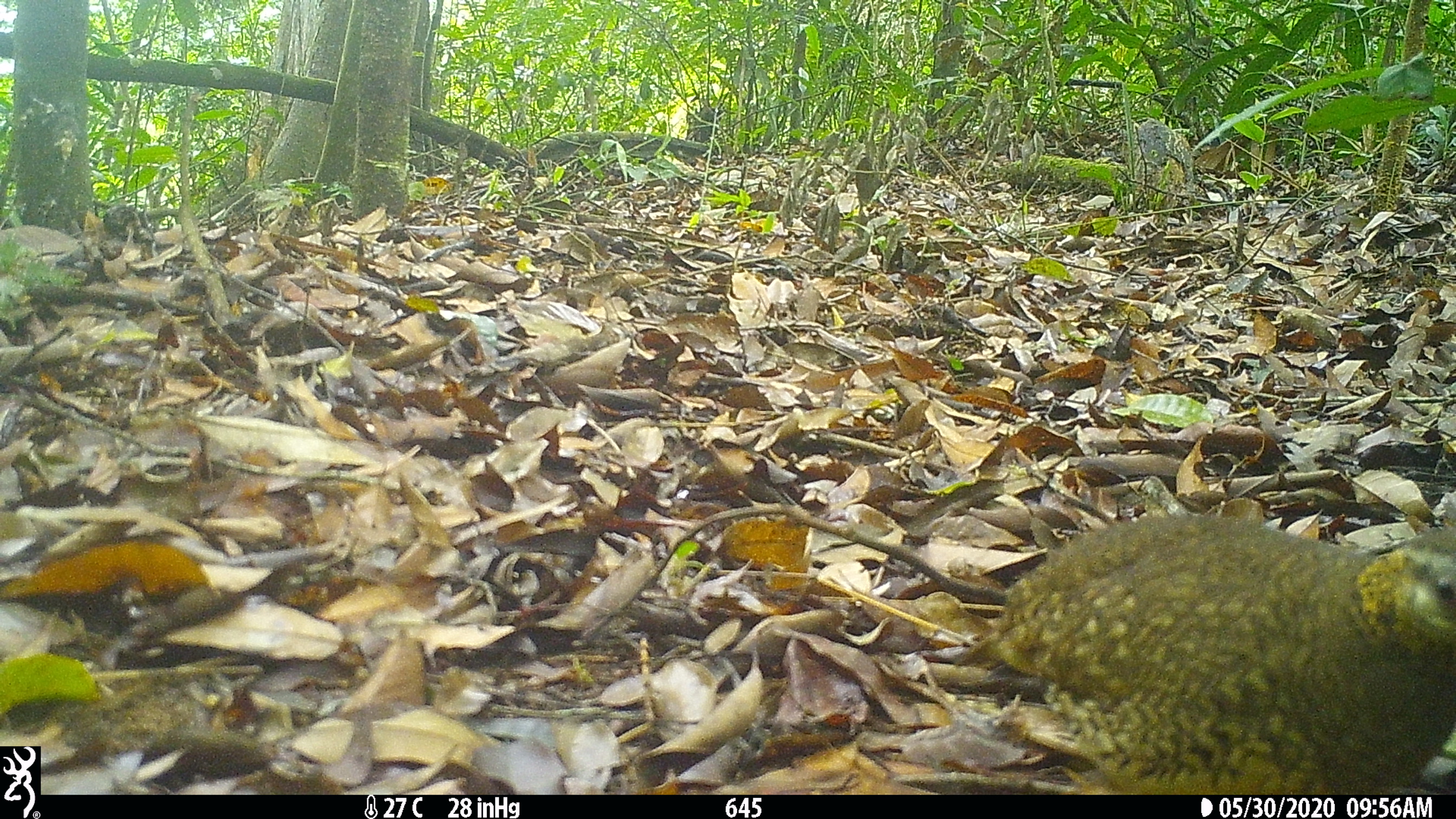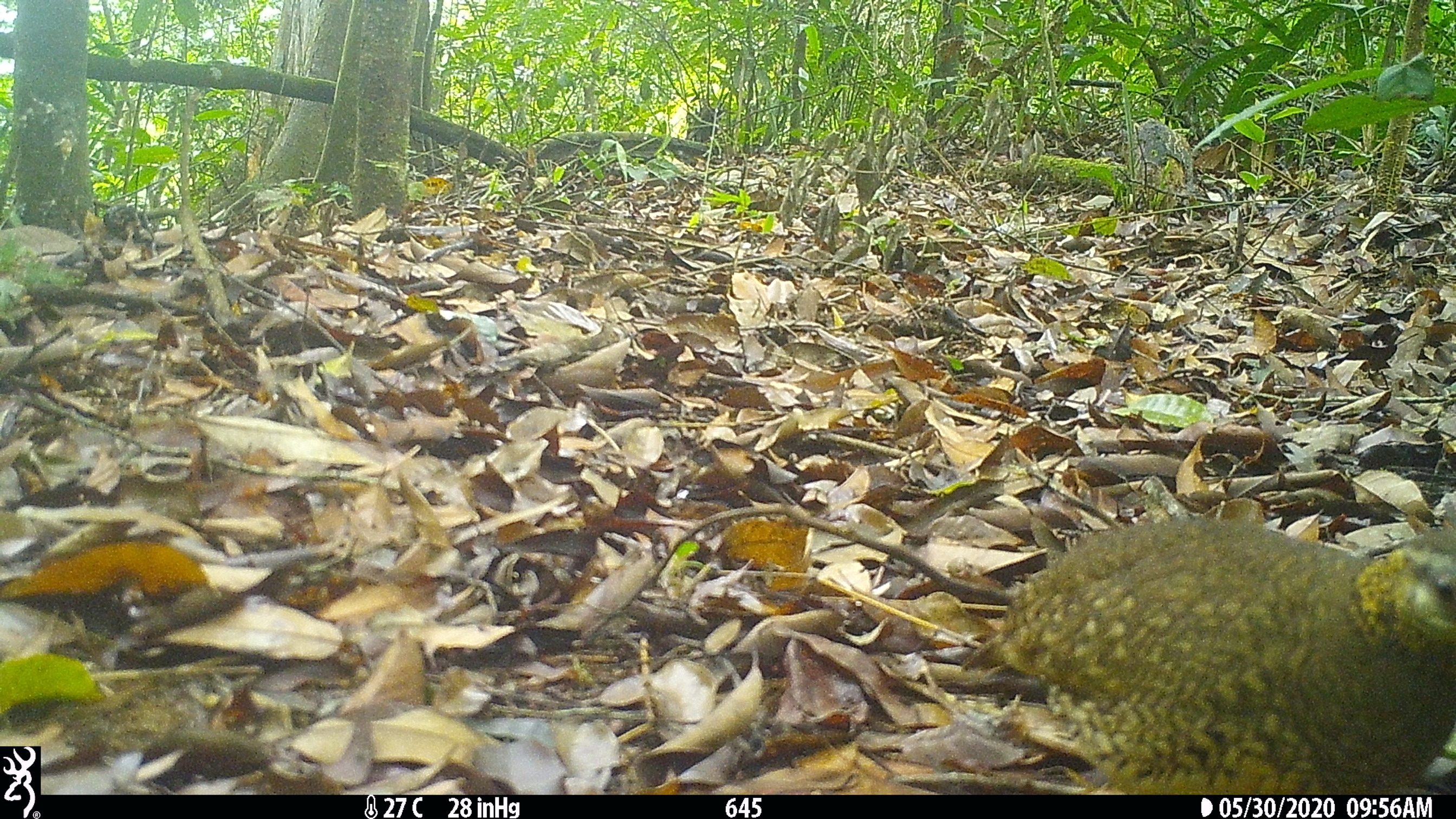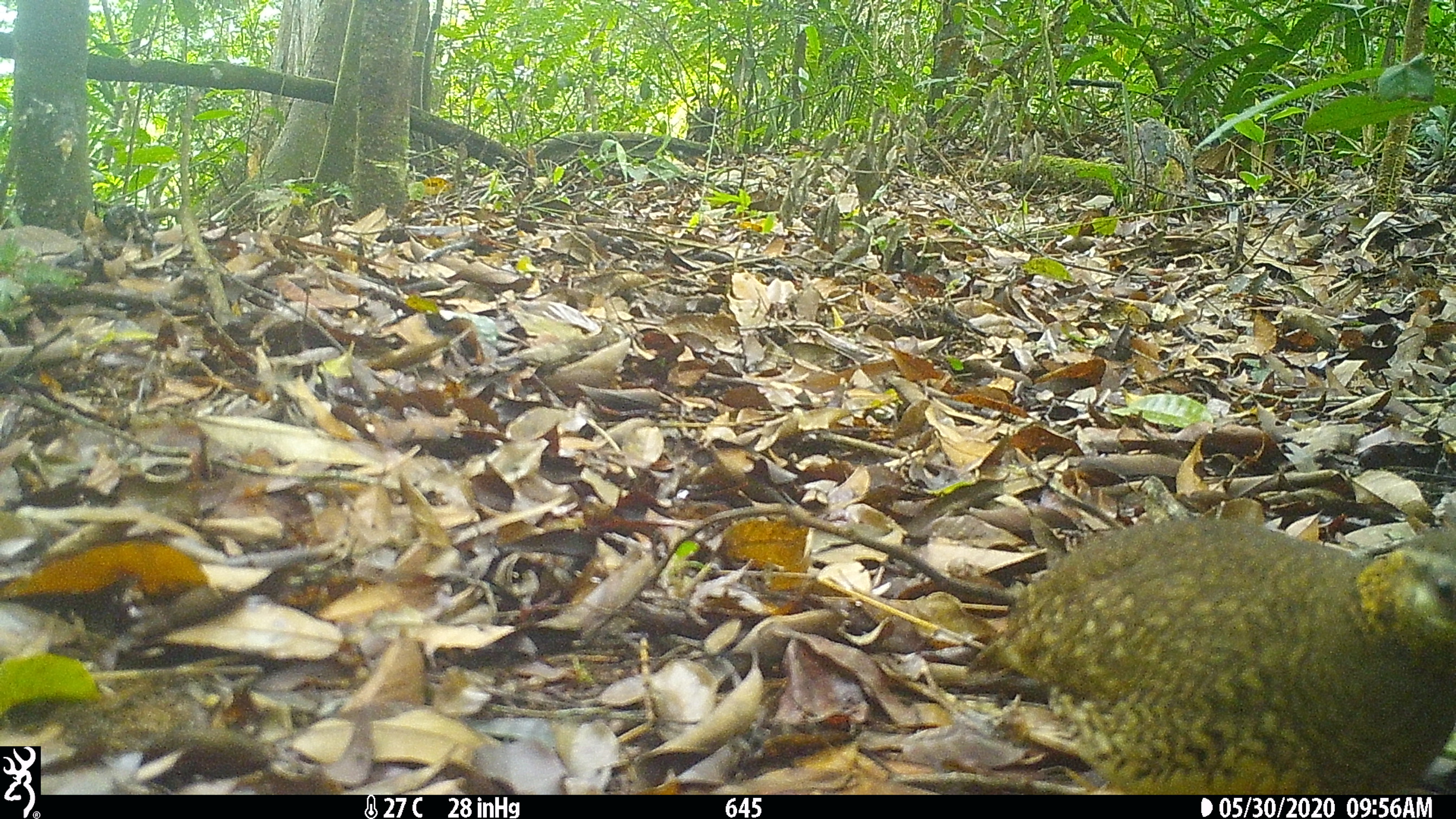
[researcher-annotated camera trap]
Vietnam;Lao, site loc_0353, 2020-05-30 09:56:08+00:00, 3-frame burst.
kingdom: Animalia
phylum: Chordata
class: Aves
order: Galliformes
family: Phasianidae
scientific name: Phasianidae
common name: partridge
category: unidentified partridge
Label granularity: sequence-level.